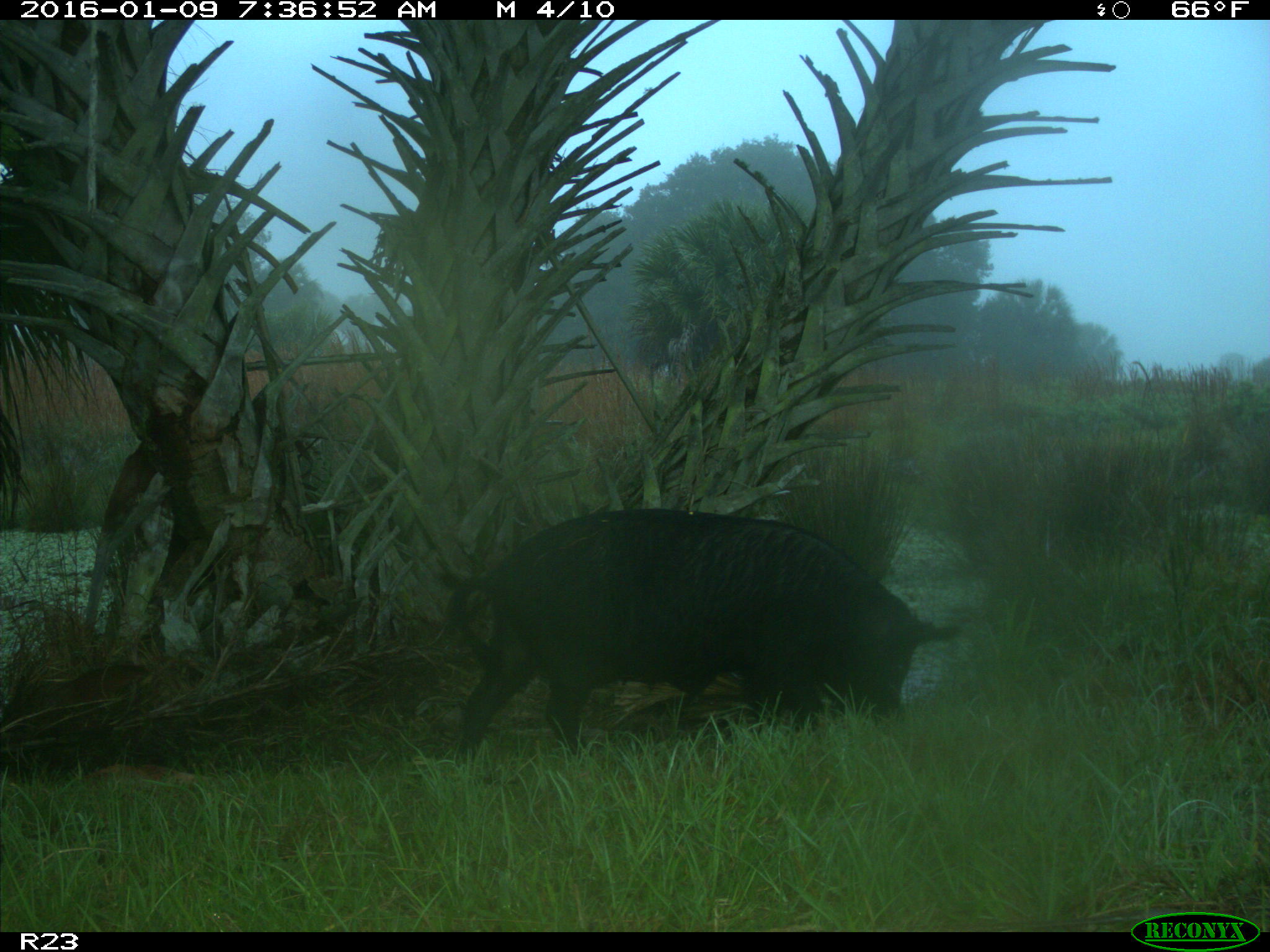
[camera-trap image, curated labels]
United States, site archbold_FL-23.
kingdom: Animalia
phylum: Chordata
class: Mammalia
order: Artiodactyla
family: Suidae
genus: Sus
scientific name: Sus scrofa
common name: wild boar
Sus scrofa (wild boar).